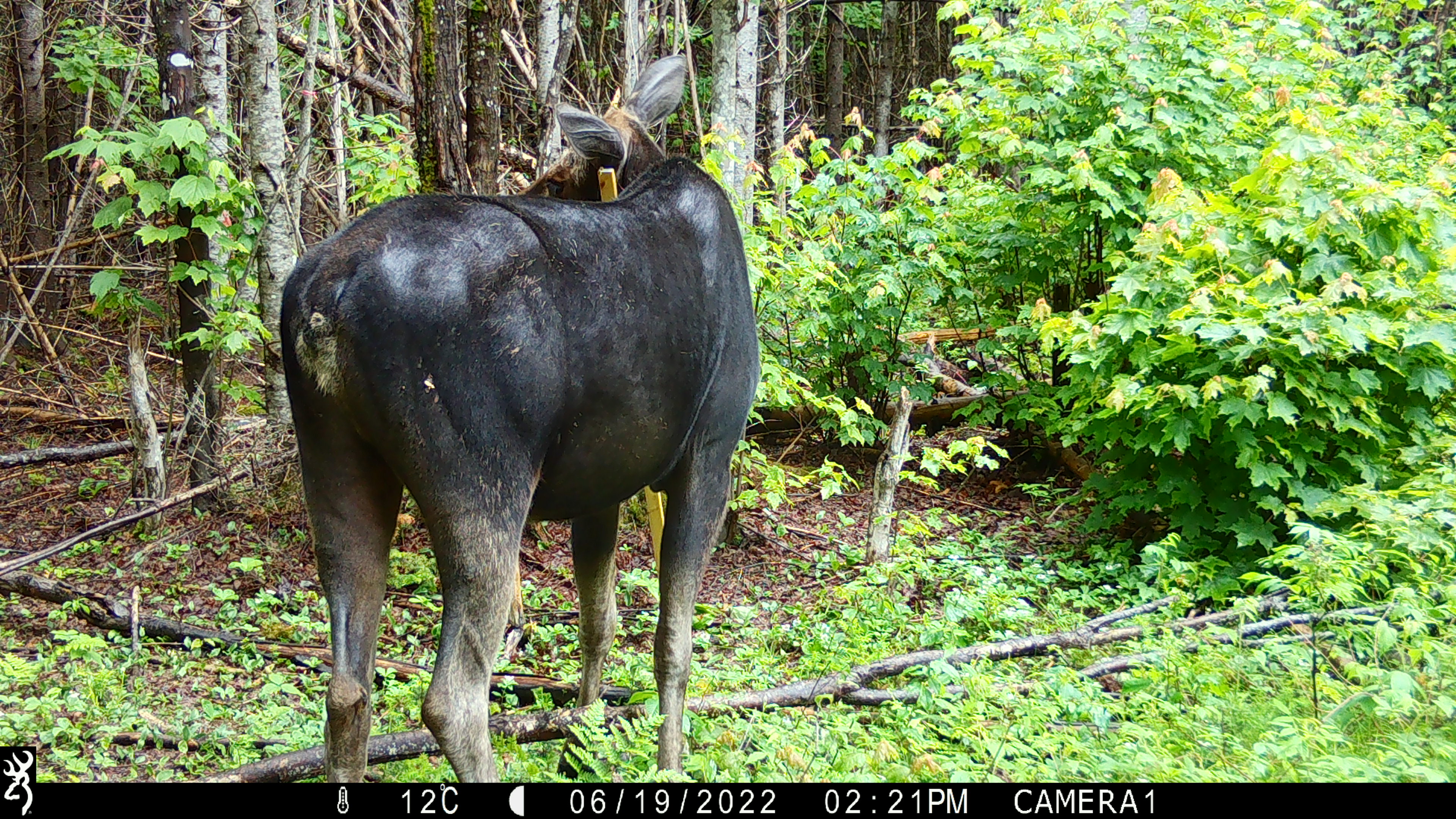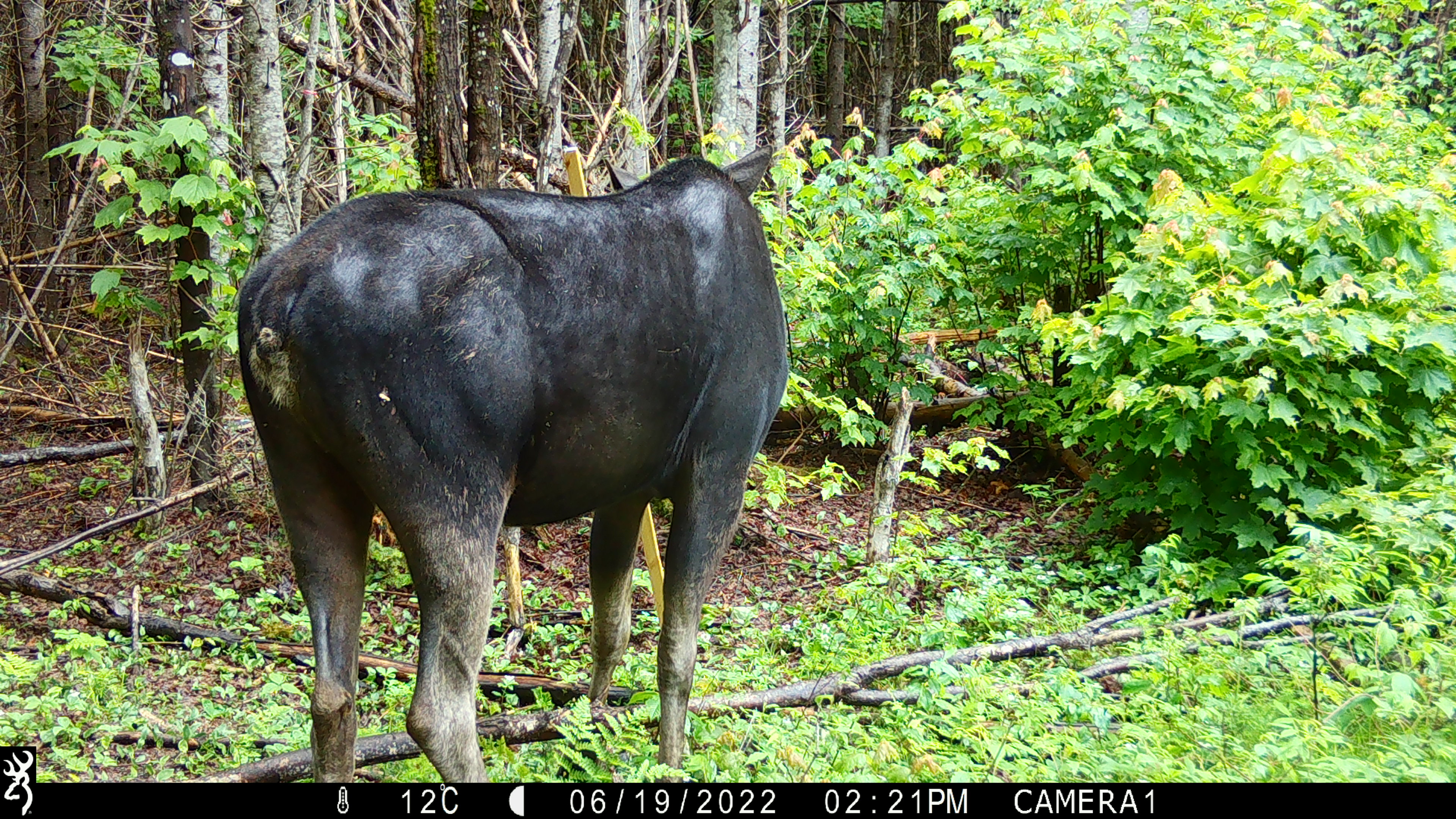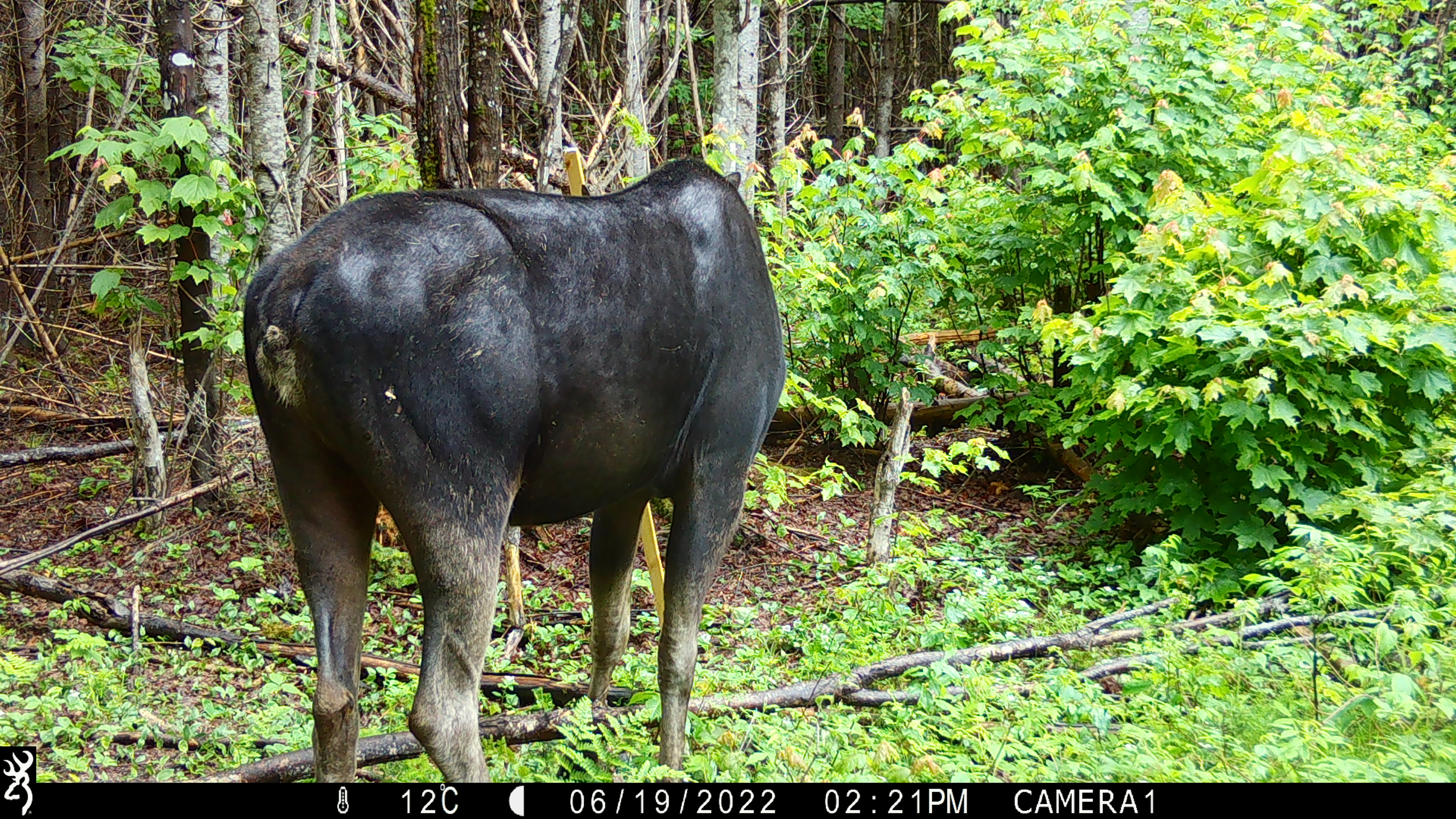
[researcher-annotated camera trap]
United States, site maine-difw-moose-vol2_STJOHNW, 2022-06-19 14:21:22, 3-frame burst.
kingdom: Animalia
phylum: Chordata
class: Mammalia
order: Artiodactyla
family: Cervidae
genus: Alces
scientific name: Alces alces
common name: moose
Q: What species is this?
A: Moose (Alces alces).